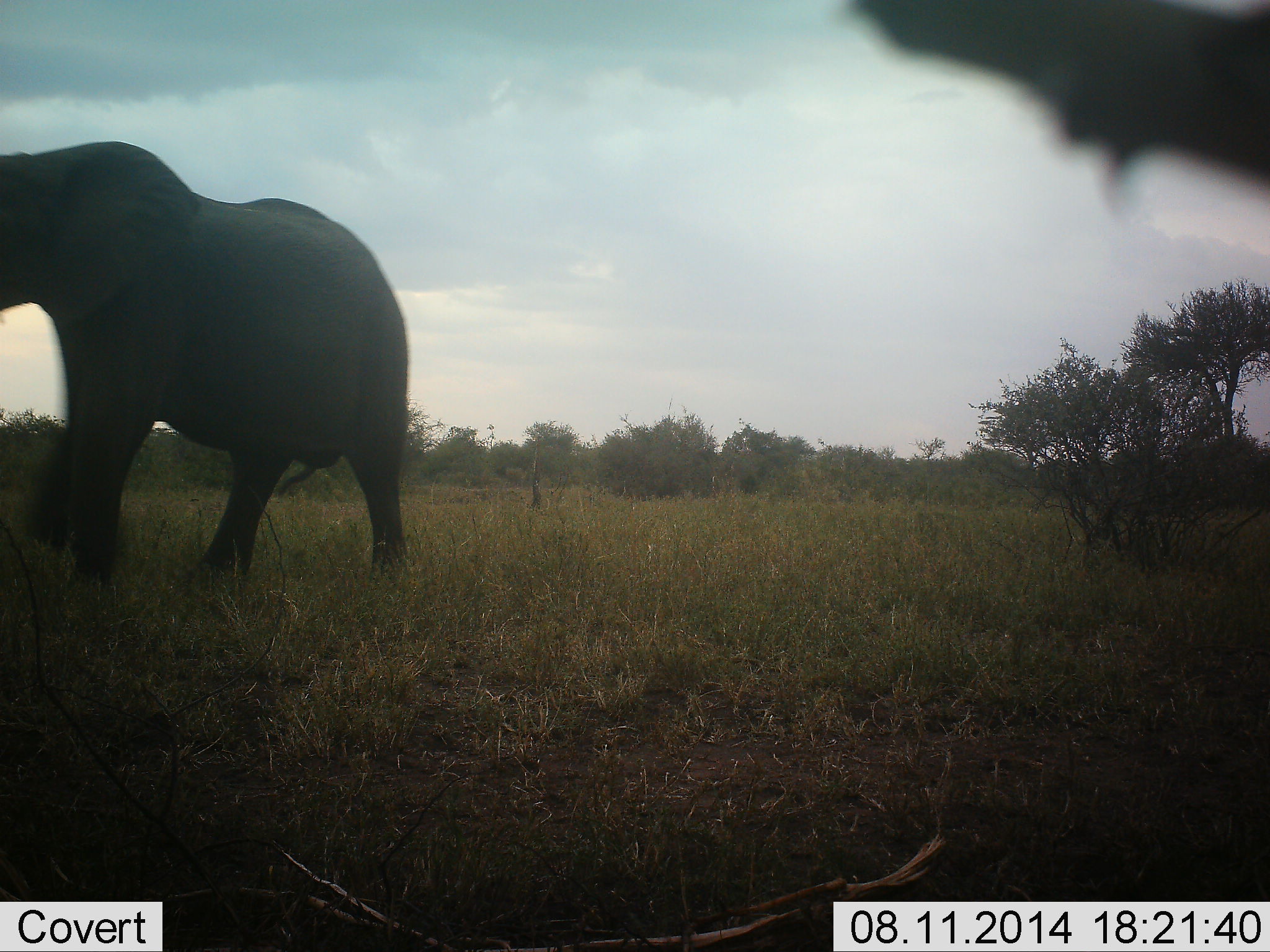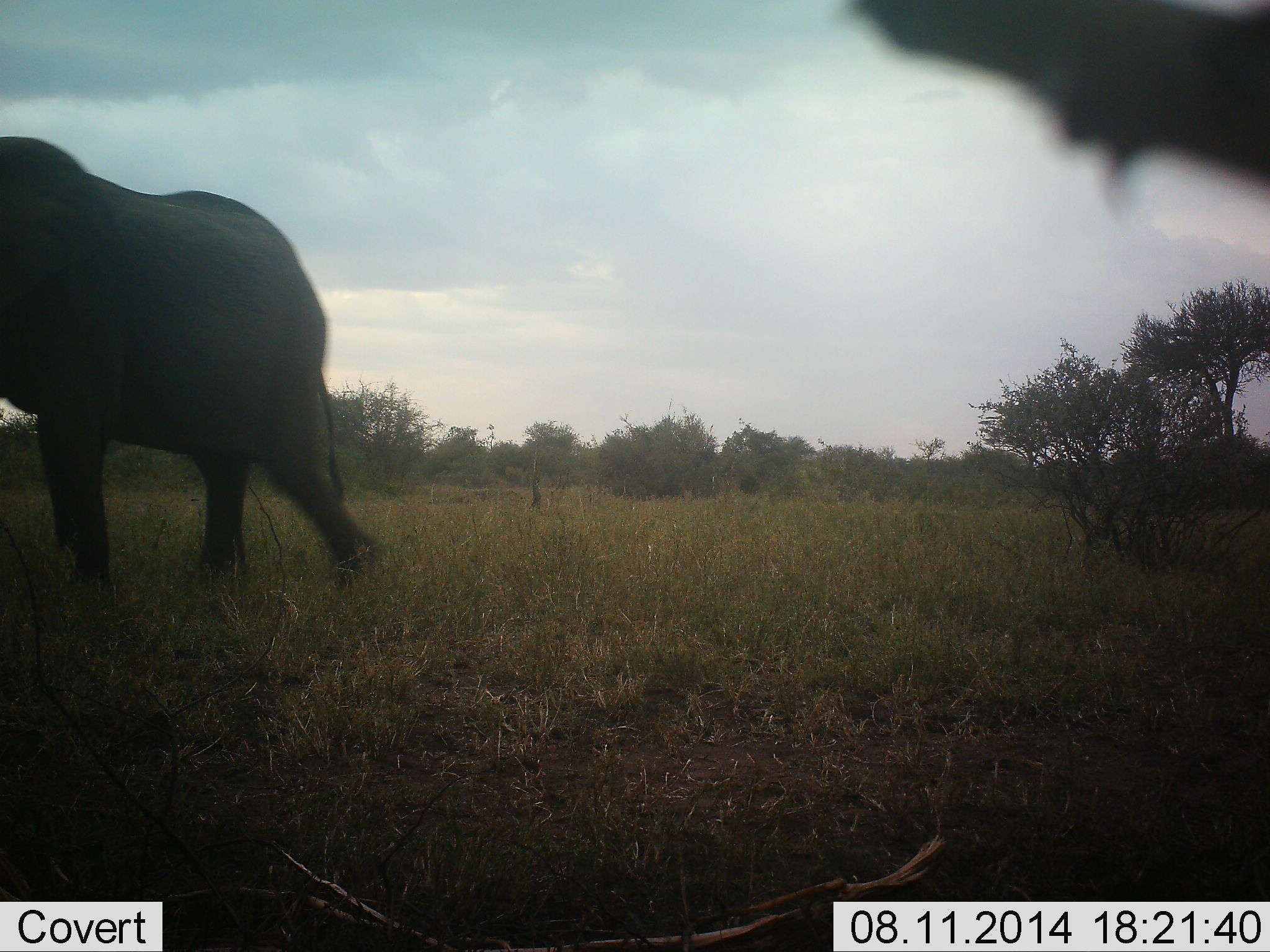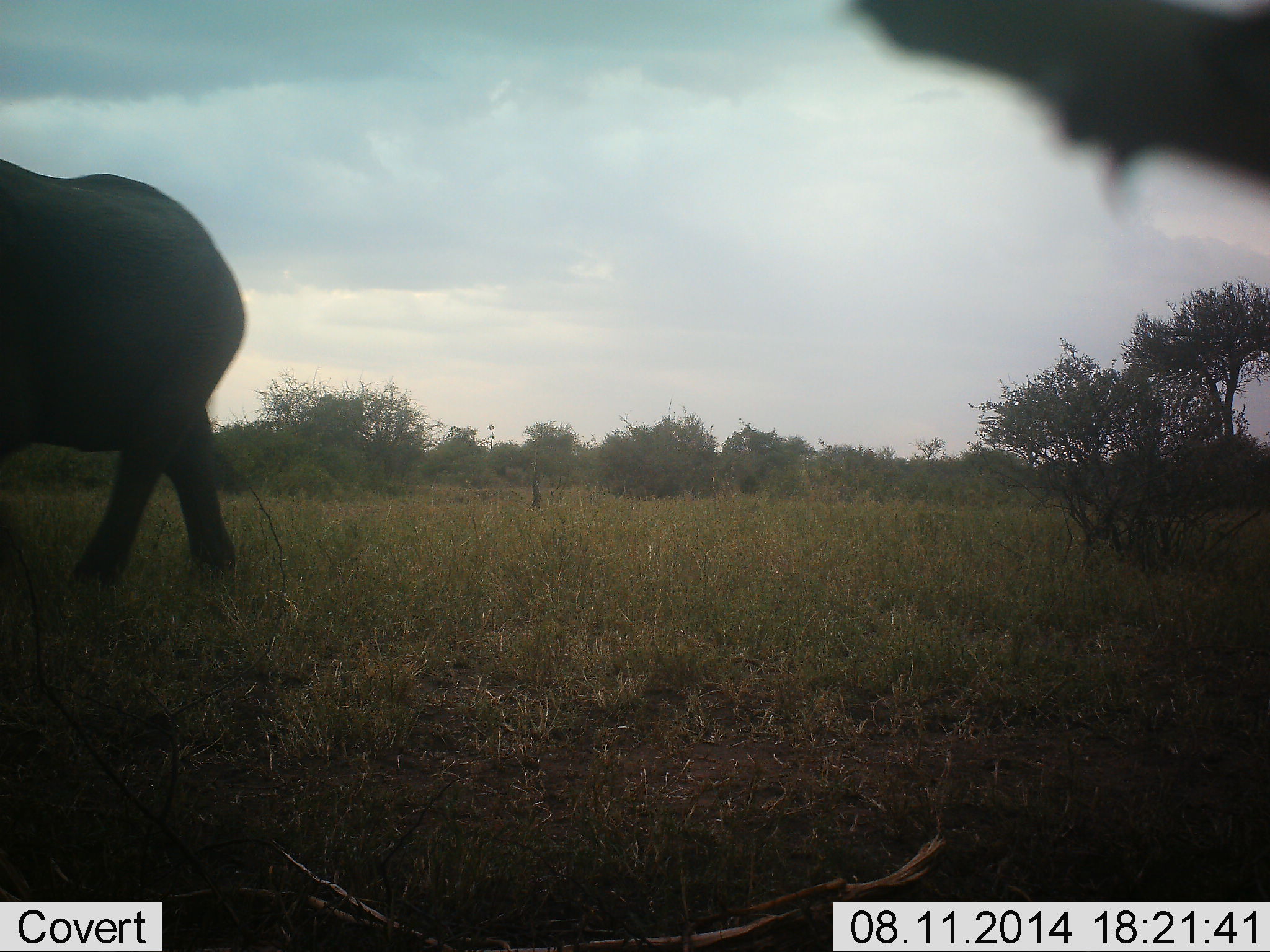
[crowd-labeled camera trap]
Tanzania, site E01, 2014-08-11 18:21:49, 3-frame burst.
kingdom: Animalia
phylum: Chordata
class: Mammalia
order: Proboscidea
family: Elephantidae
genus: Loxodonta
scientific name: Loxodonta africana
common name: african bush elephant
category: elephant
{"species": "elephant (african bush elephant) (Loxodonta africana)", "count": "1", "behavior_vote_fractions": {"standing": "10%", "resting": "0%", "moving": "100%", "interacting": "0%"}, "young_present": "0%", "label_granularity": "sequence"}